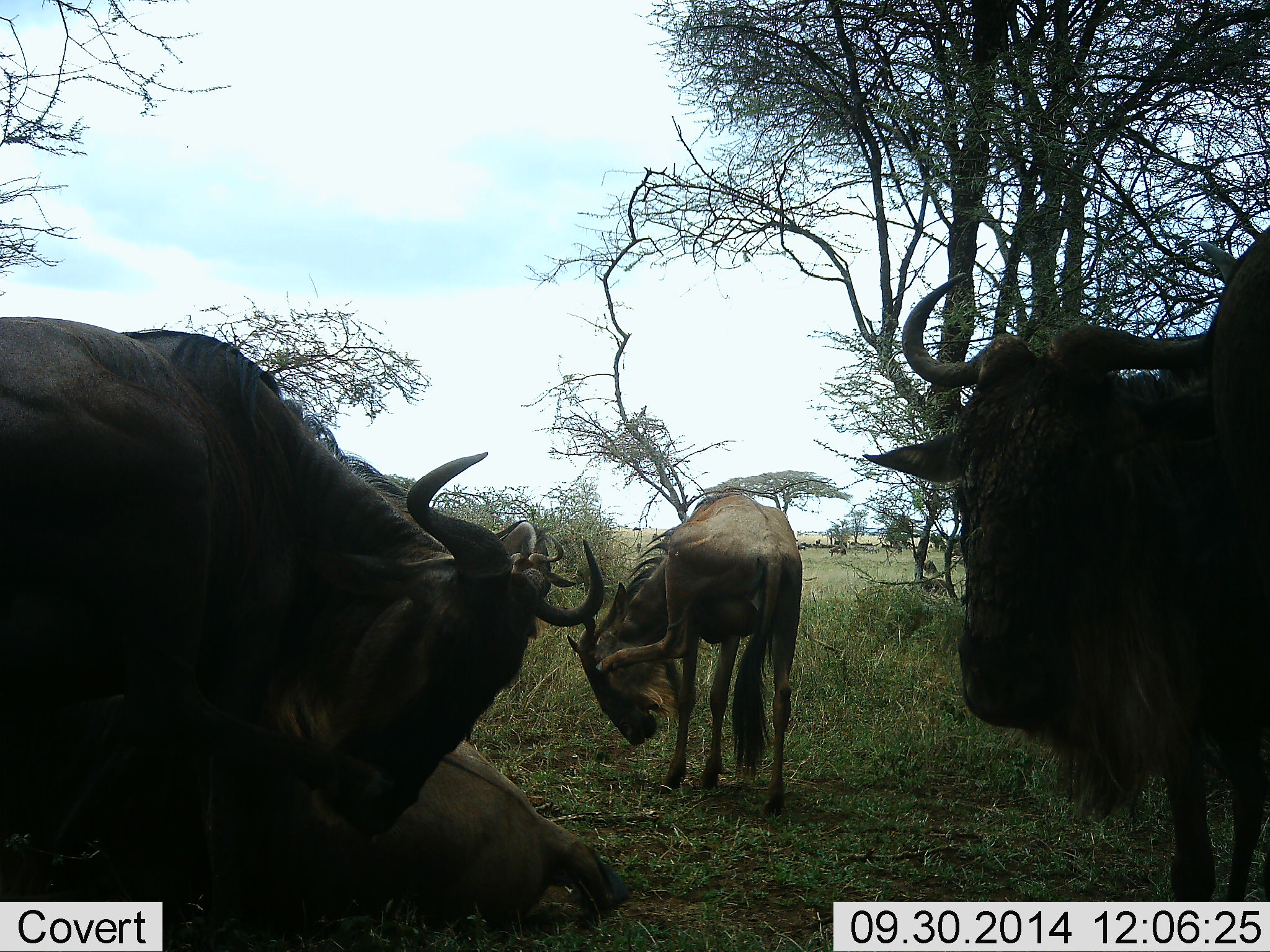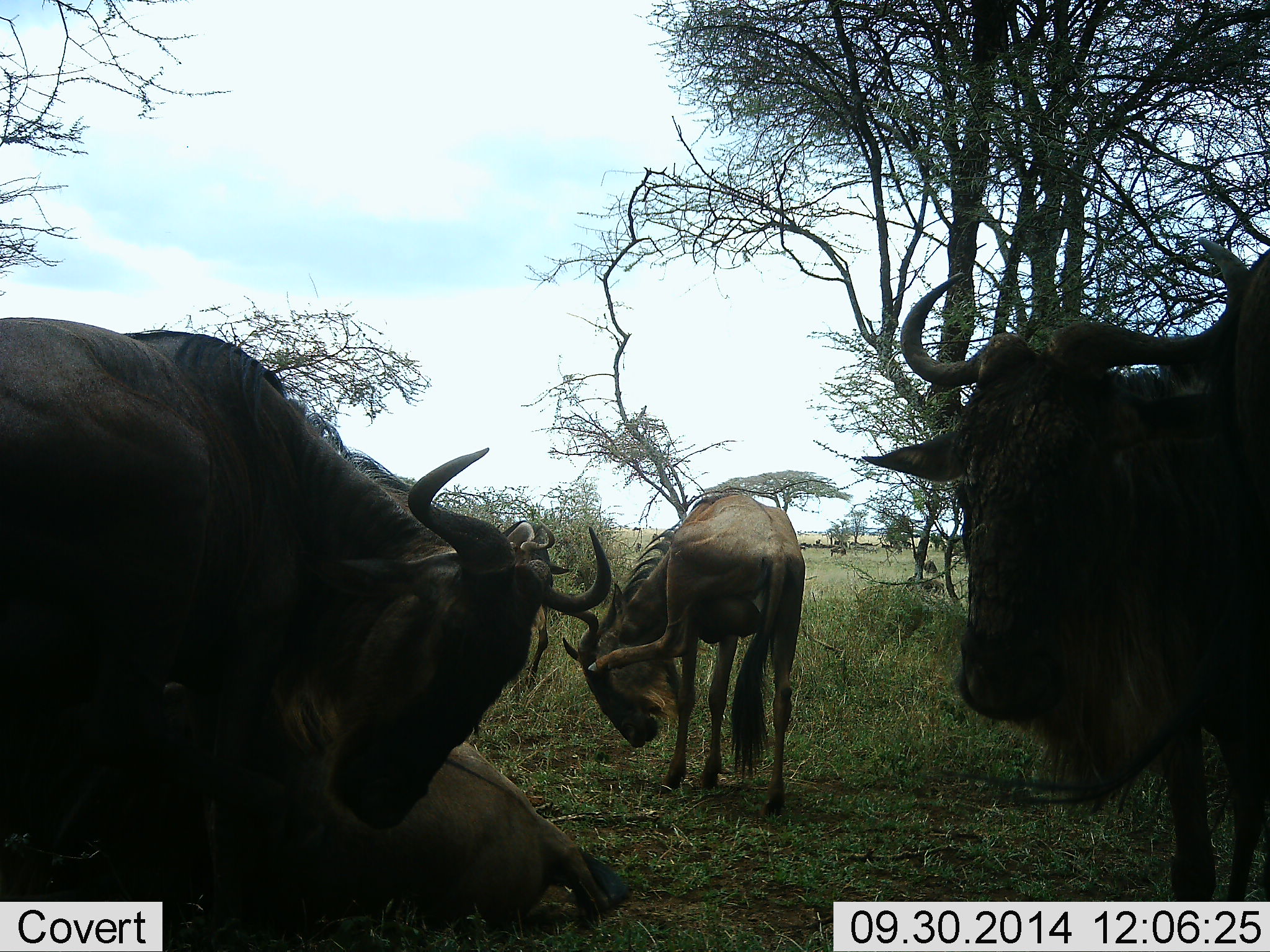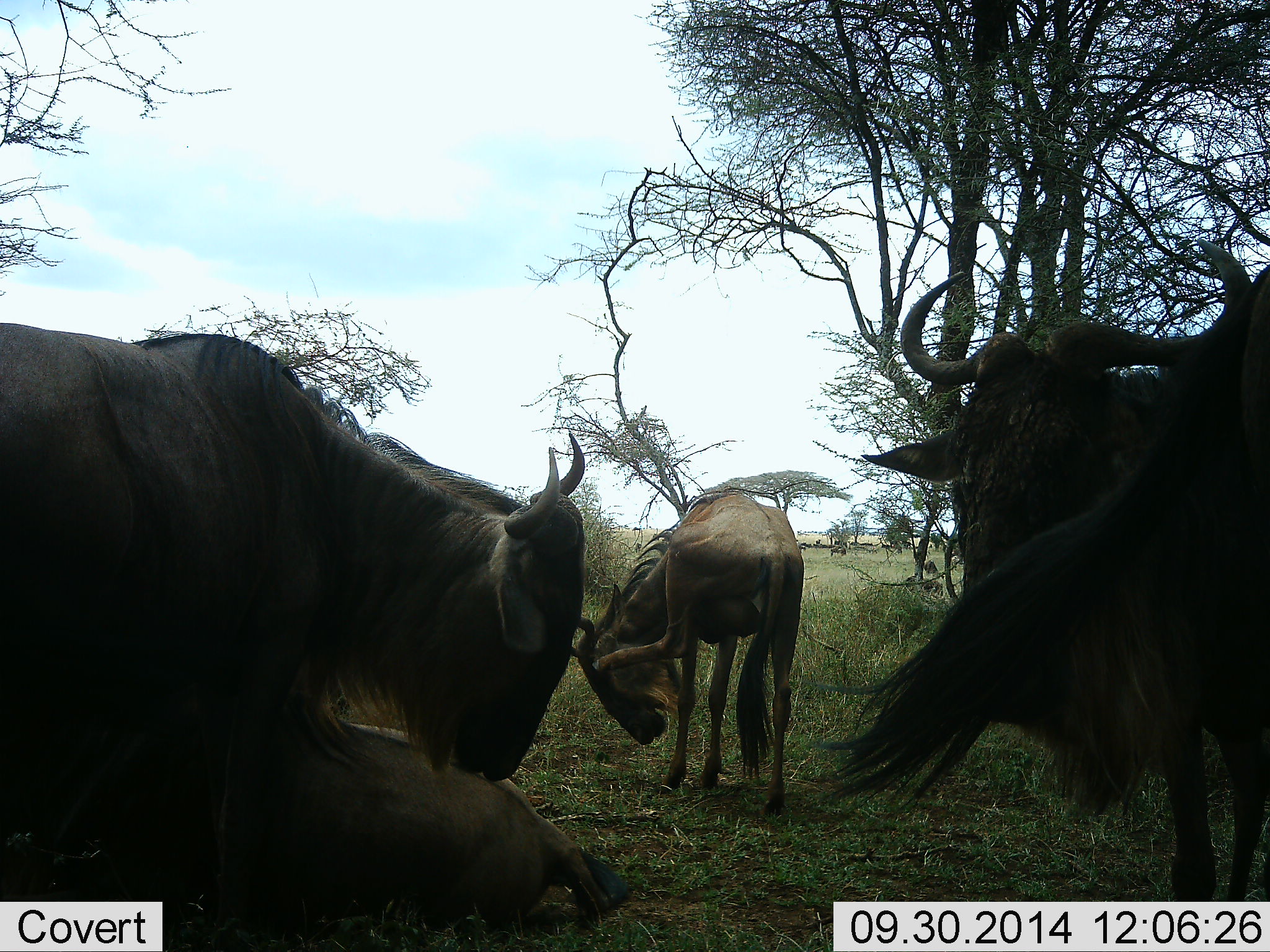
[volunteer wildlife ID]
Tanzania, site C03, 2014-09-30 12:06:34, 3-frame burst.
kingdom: Animalia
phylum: Chordata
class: Mammalia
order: Artiodactyla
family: Bovidae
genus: Connochaetes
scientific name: Connochaetes taurinus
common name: blue wildebeest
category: wildebeest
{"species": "wildebeest (blue wildebeest) (Connochaetes taurinus)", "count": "5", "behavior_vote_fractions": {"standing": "100%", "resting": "90%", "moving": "0%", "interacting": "0%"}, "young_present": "0%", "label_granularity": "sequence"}